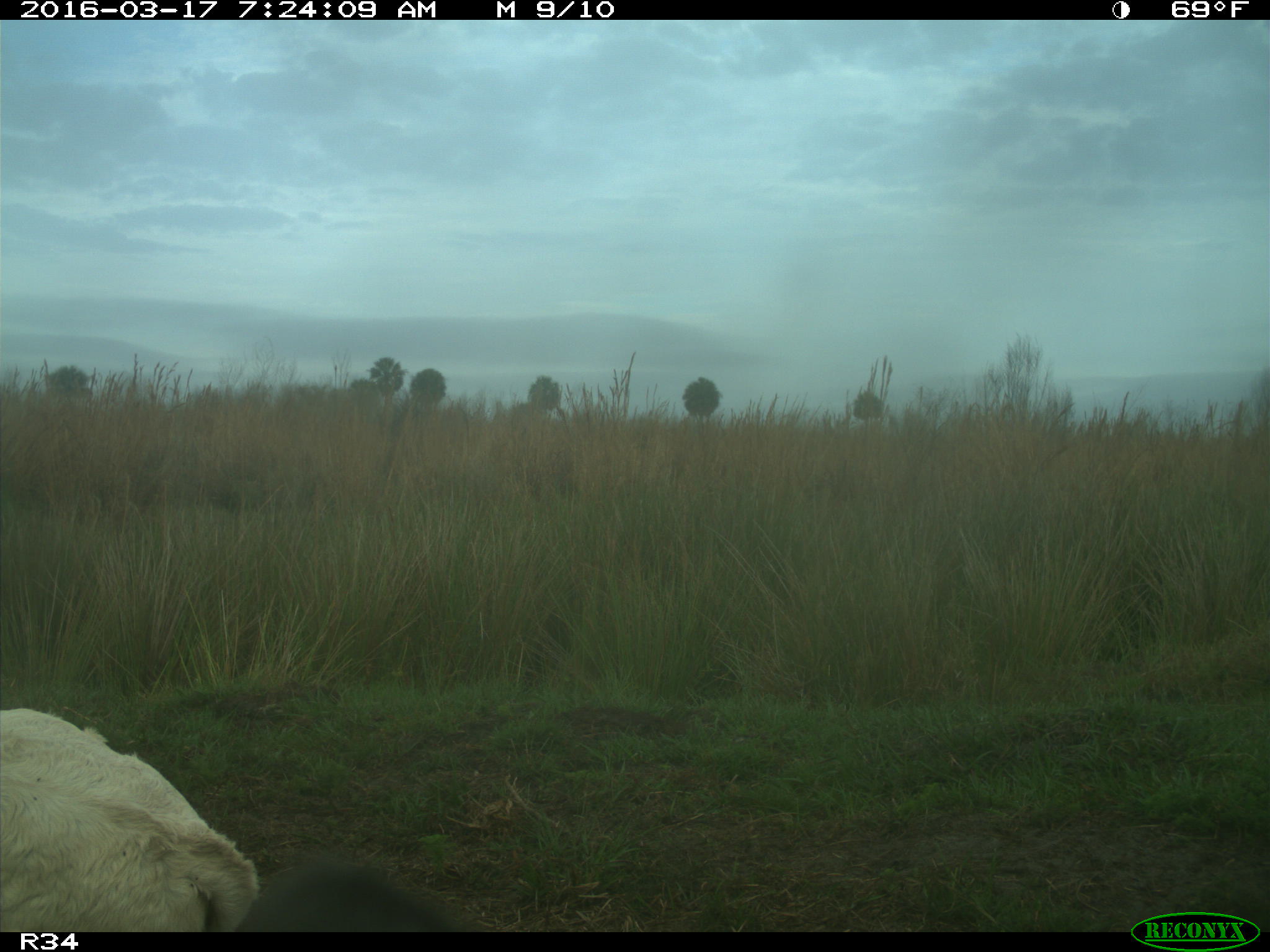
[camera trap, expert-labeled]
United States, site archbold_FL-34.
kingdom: Animalia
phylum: Chordata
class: Mammalia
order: Artiodactyla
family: Bovidae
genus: Bos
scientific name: Bos taurus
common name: domestic cow